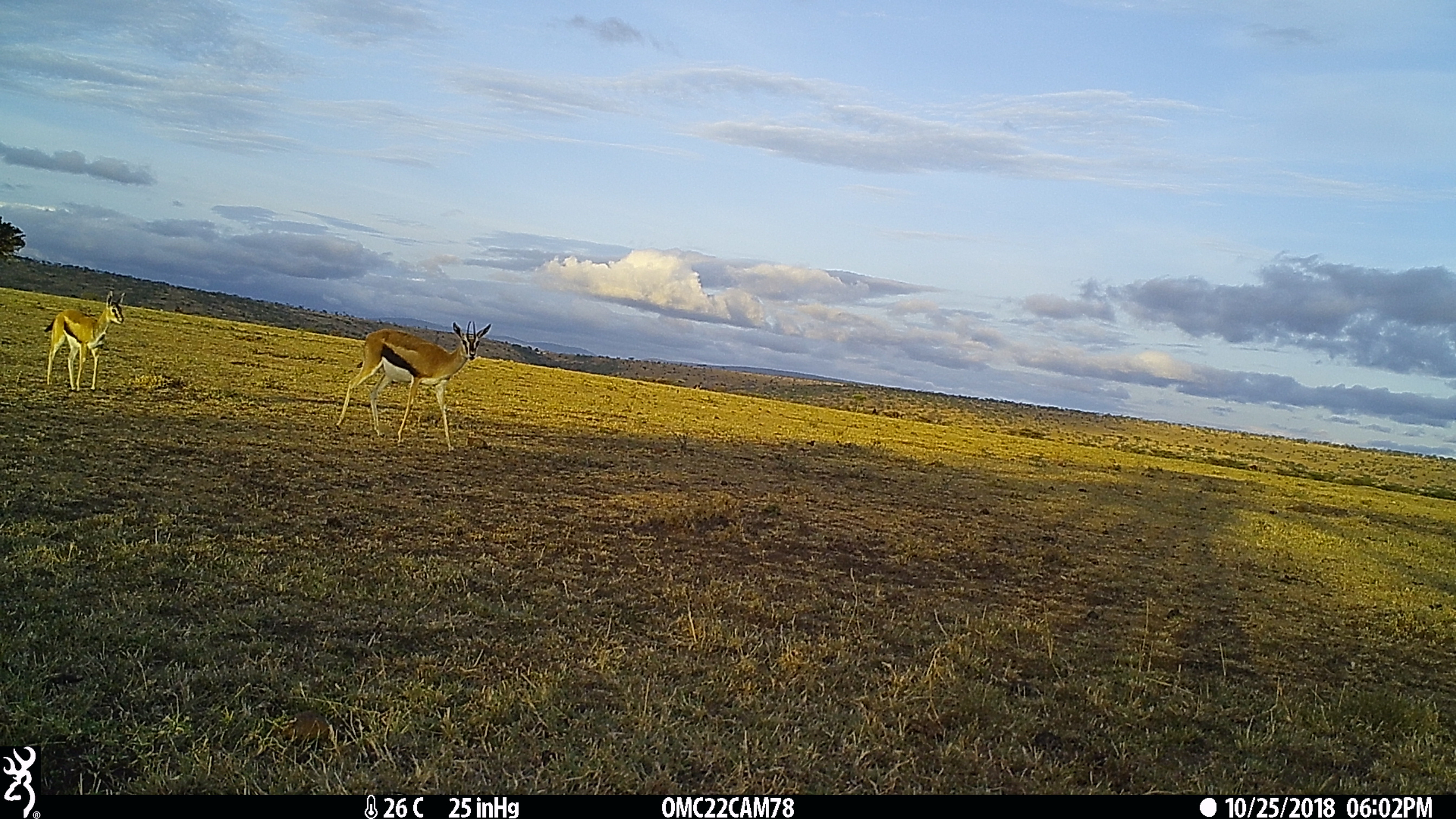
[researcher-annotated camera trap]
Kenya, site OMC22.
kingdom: Animalia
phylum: Chordata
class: Mammalia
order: Artiodactyla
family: Bovidae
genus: Eudorcas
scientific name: Eudorcas thomsonii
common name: thomon's gazelle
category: gazelle thomsons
Gazelle thomsons (thomon's gazelle) (Eudorcas thomsonii).